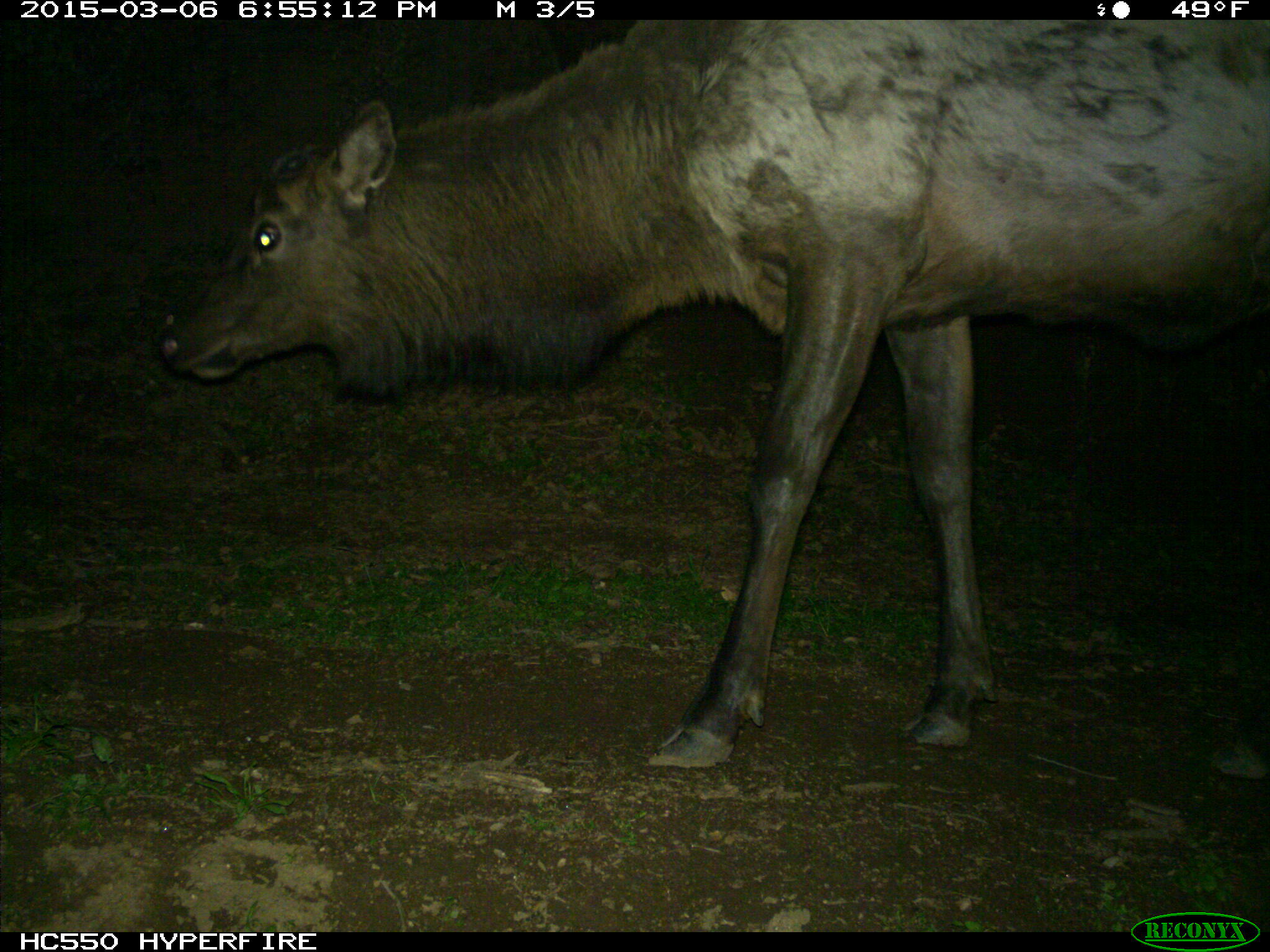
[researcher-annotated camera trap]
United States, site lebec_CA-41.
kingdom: Animalia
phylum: Chordata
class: Mammalia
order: Artiodactyla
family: Cervidae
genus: Cervus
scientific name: Cervus canadensis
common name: elk